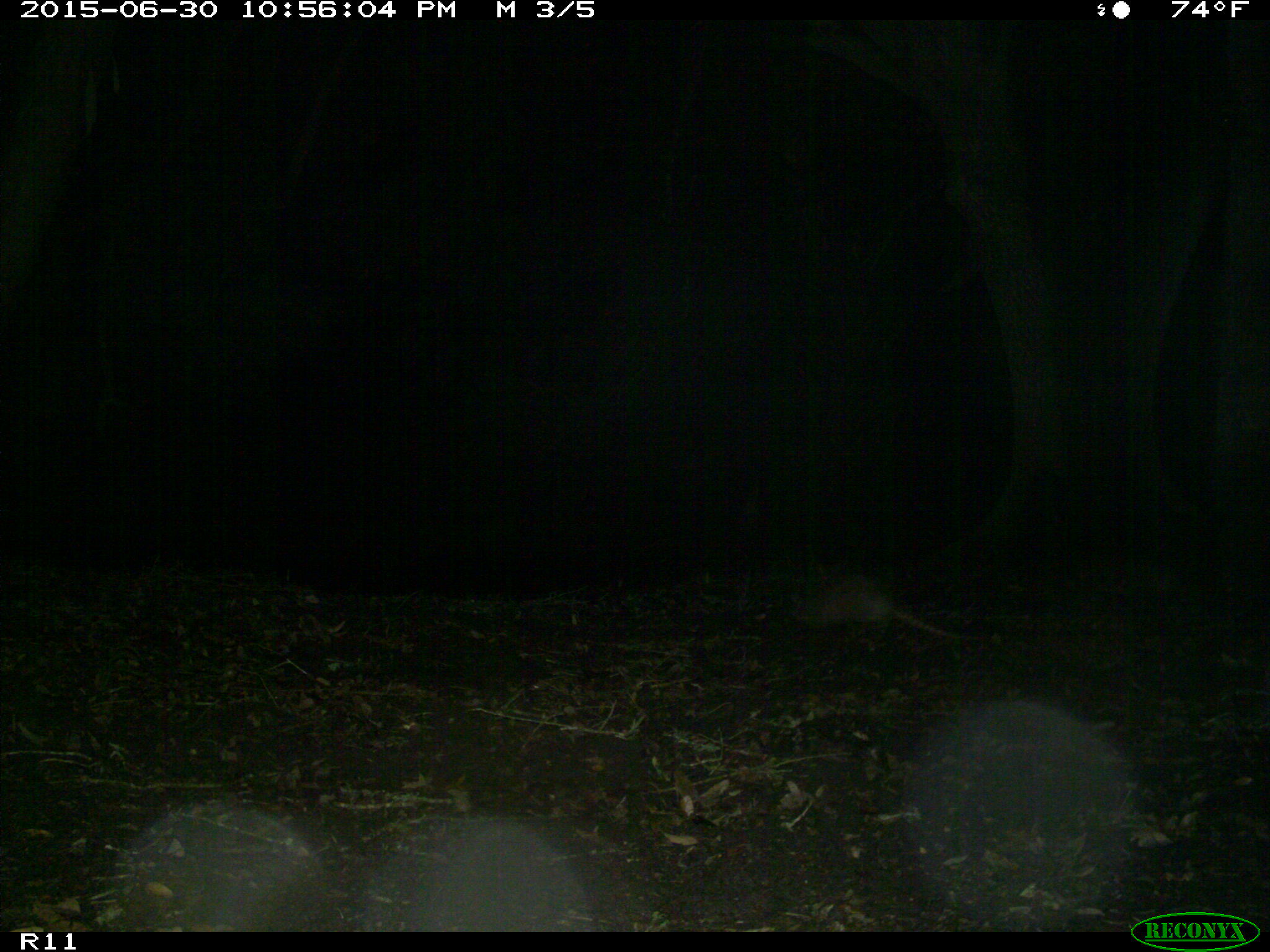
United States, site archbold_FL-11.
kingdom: Animalia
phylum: Chordata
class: Mammalia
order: Cingulata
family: Dasypodidae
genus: Dasypus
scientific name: Dasypus novemcinctus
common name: nine-banded armadillo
Dasypus novemcinctus (nine-banded armadillo).